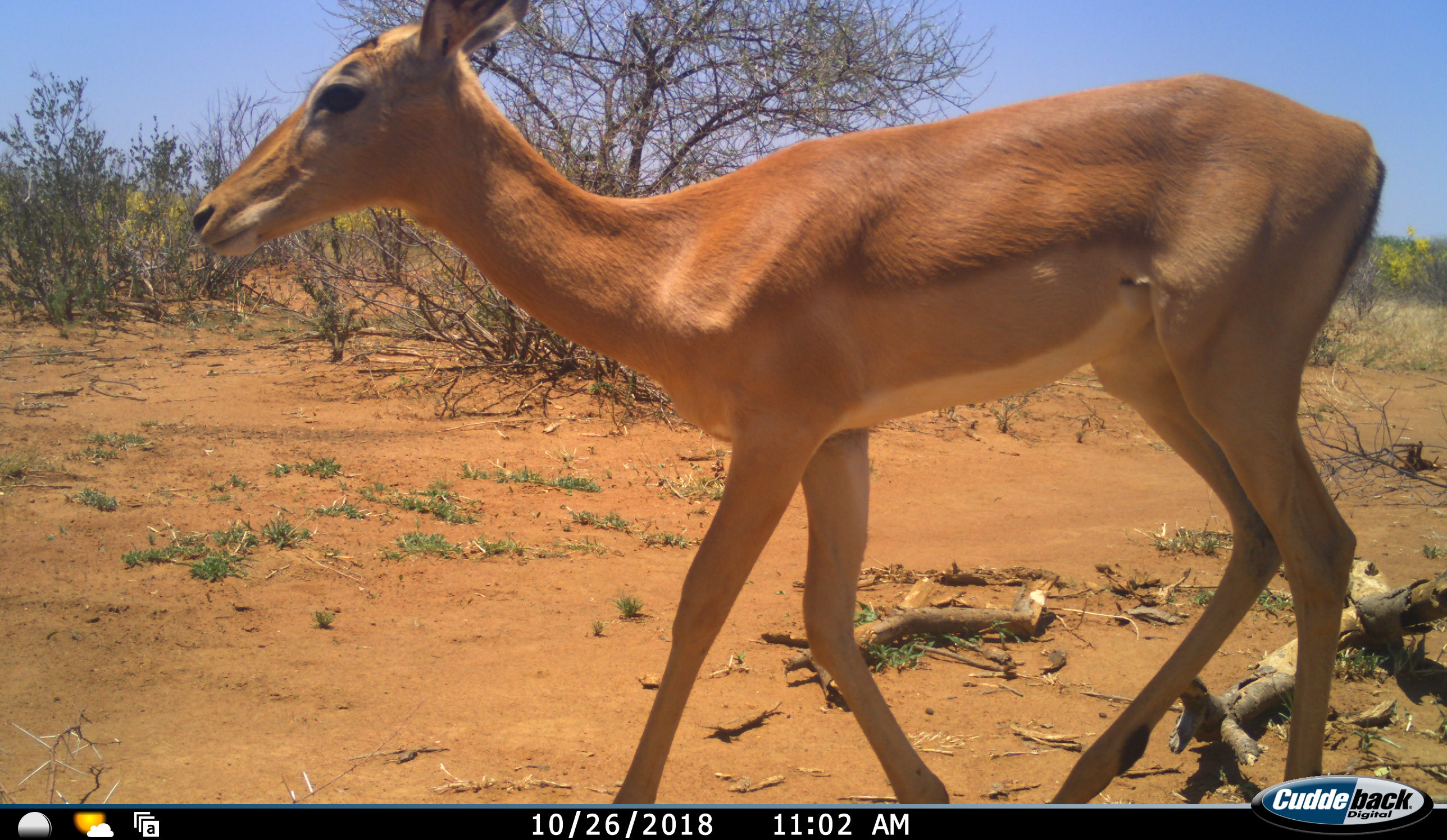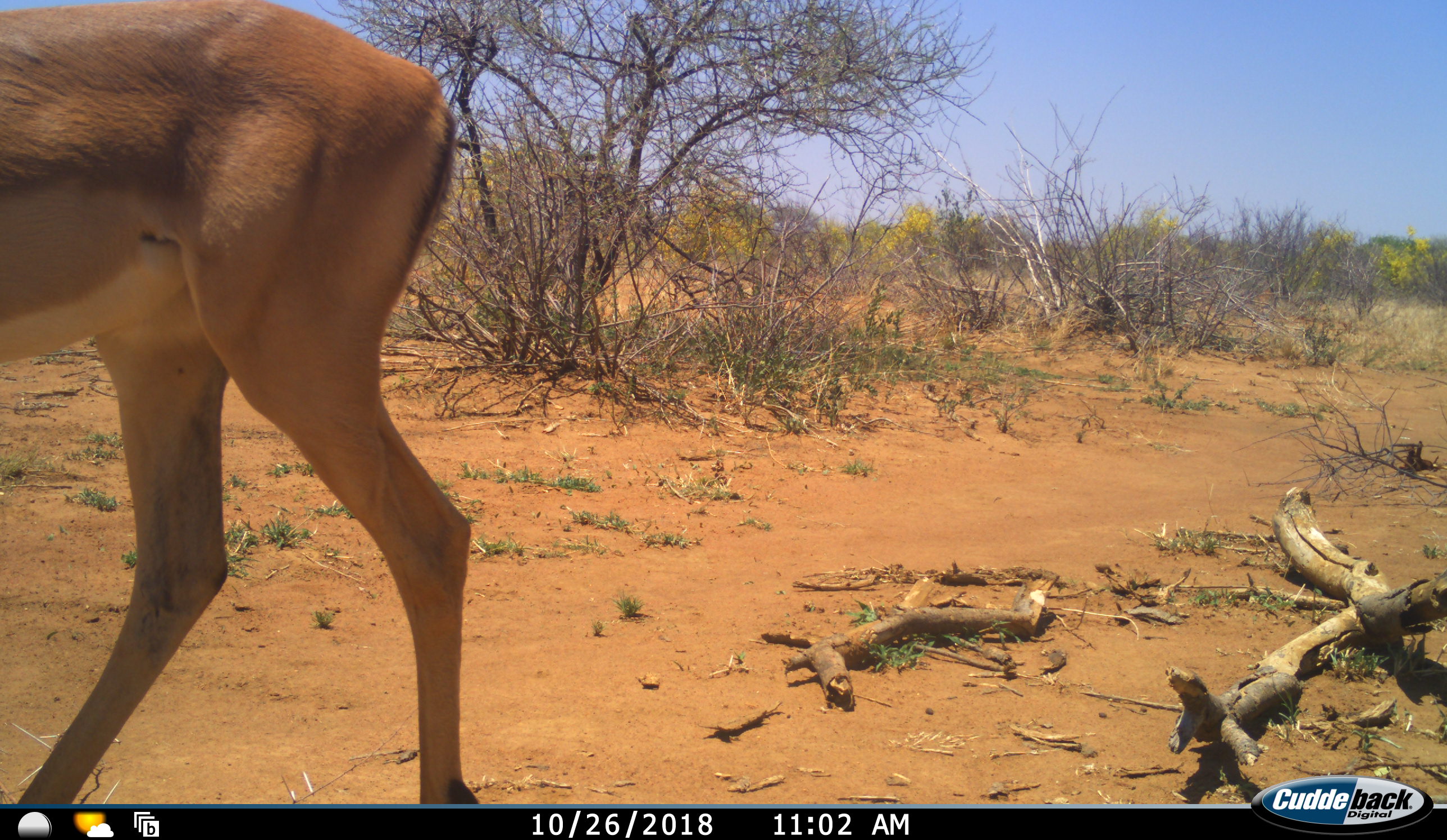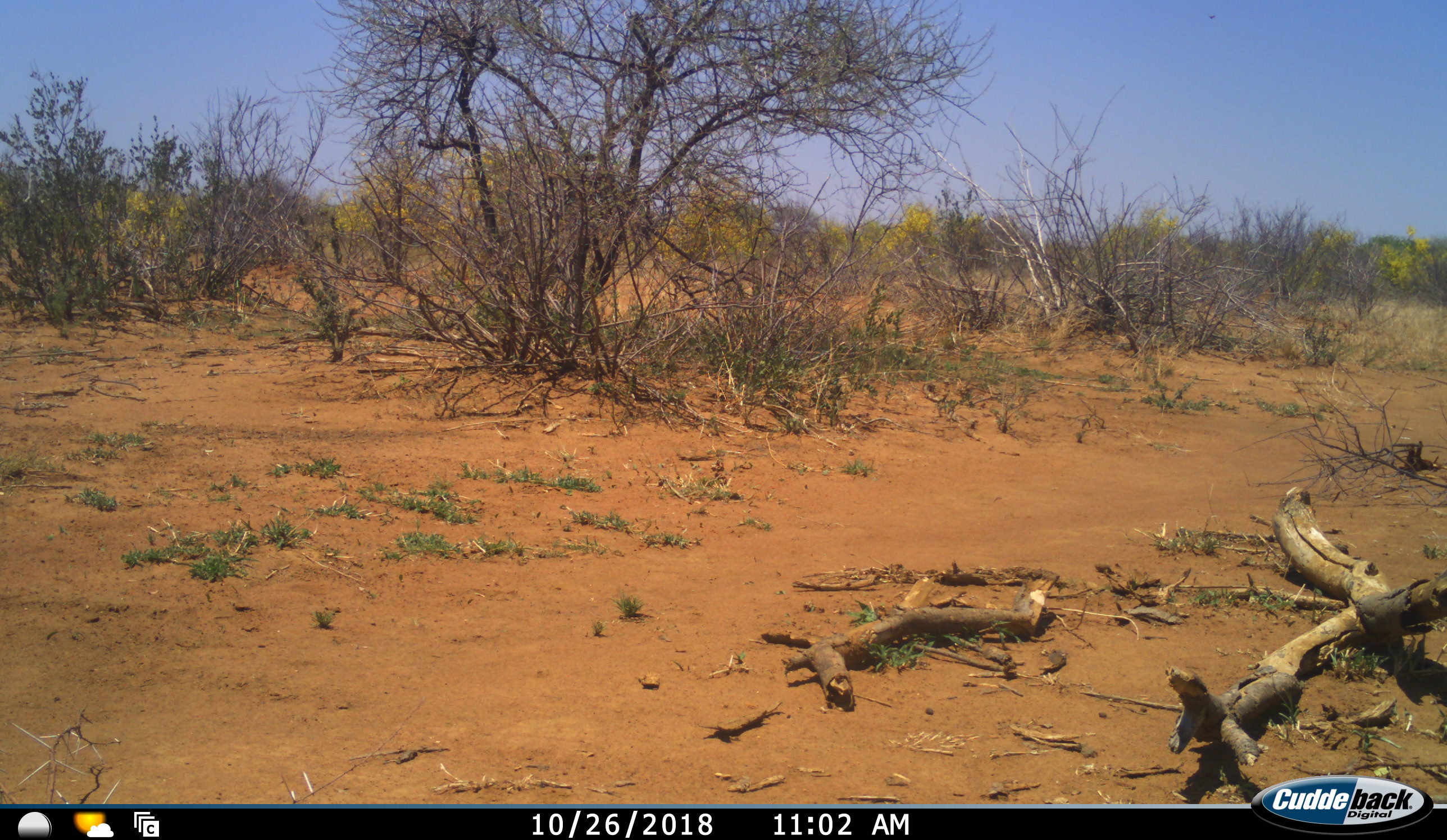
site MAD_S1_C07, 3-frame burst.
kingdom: Animalia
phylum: Chordata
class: Mammalia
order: Artiodactyla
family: Bovidae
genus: Aepyceros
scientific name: Aepyceros melampus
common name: impala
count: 1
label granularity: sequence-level